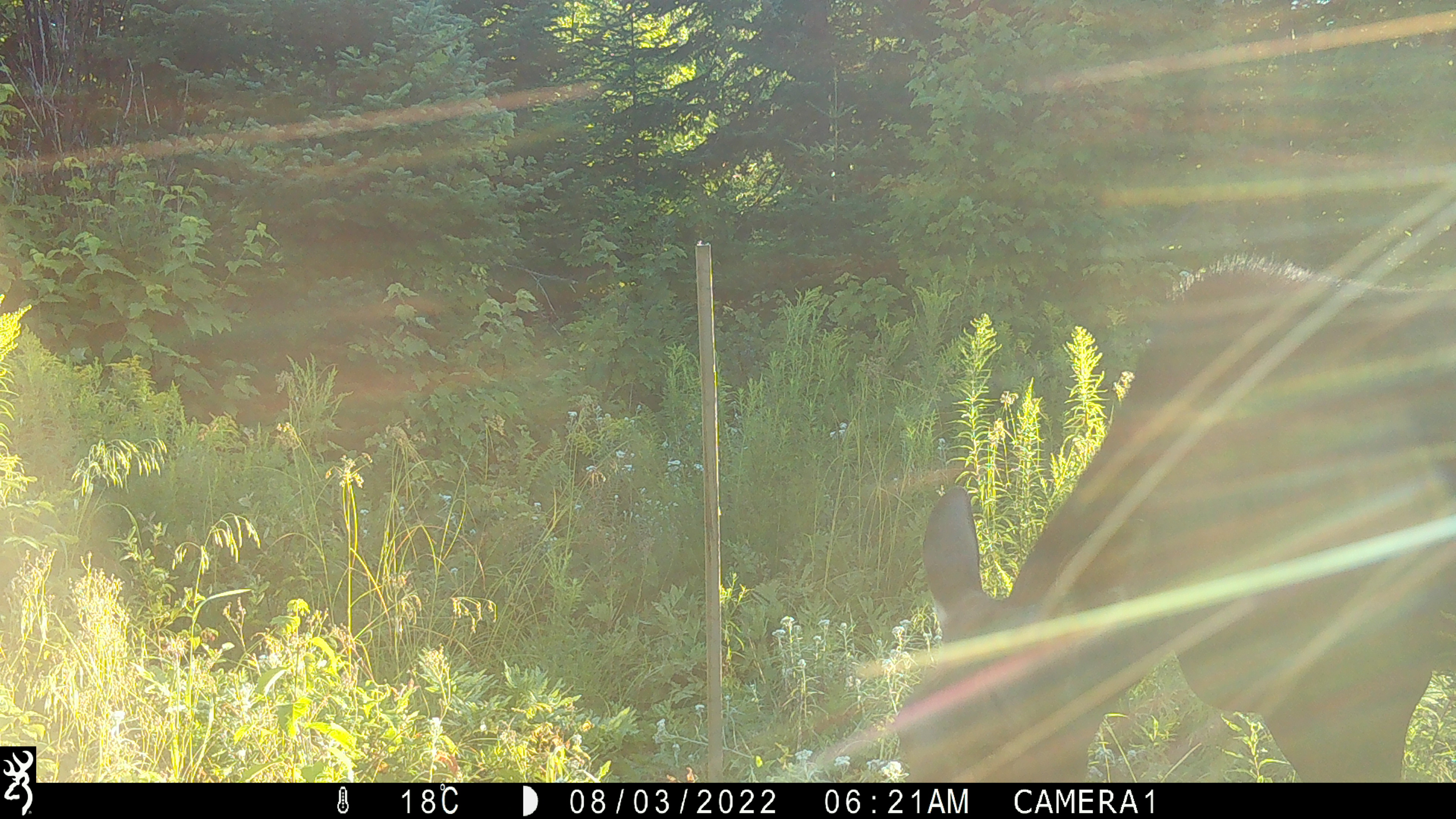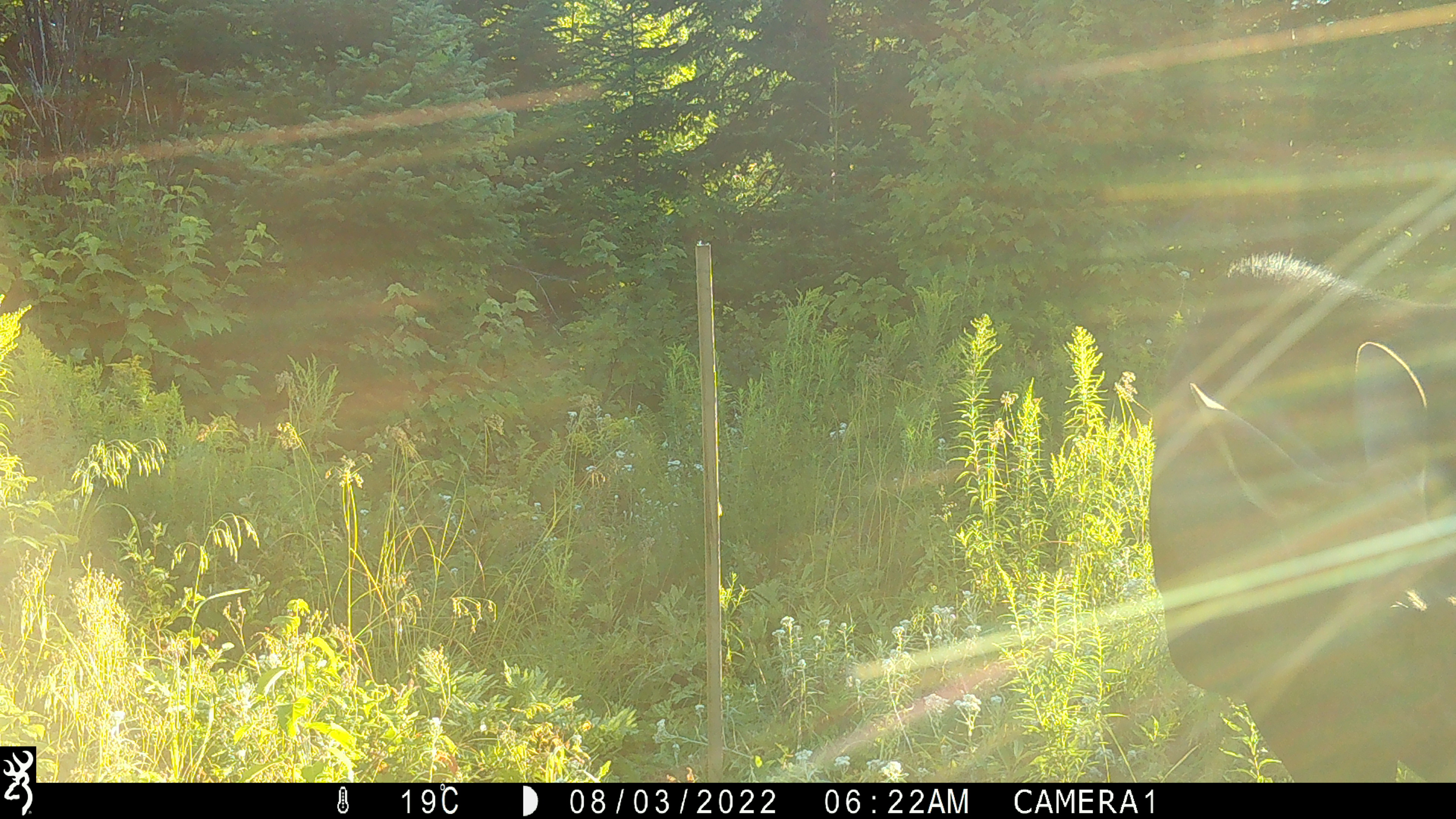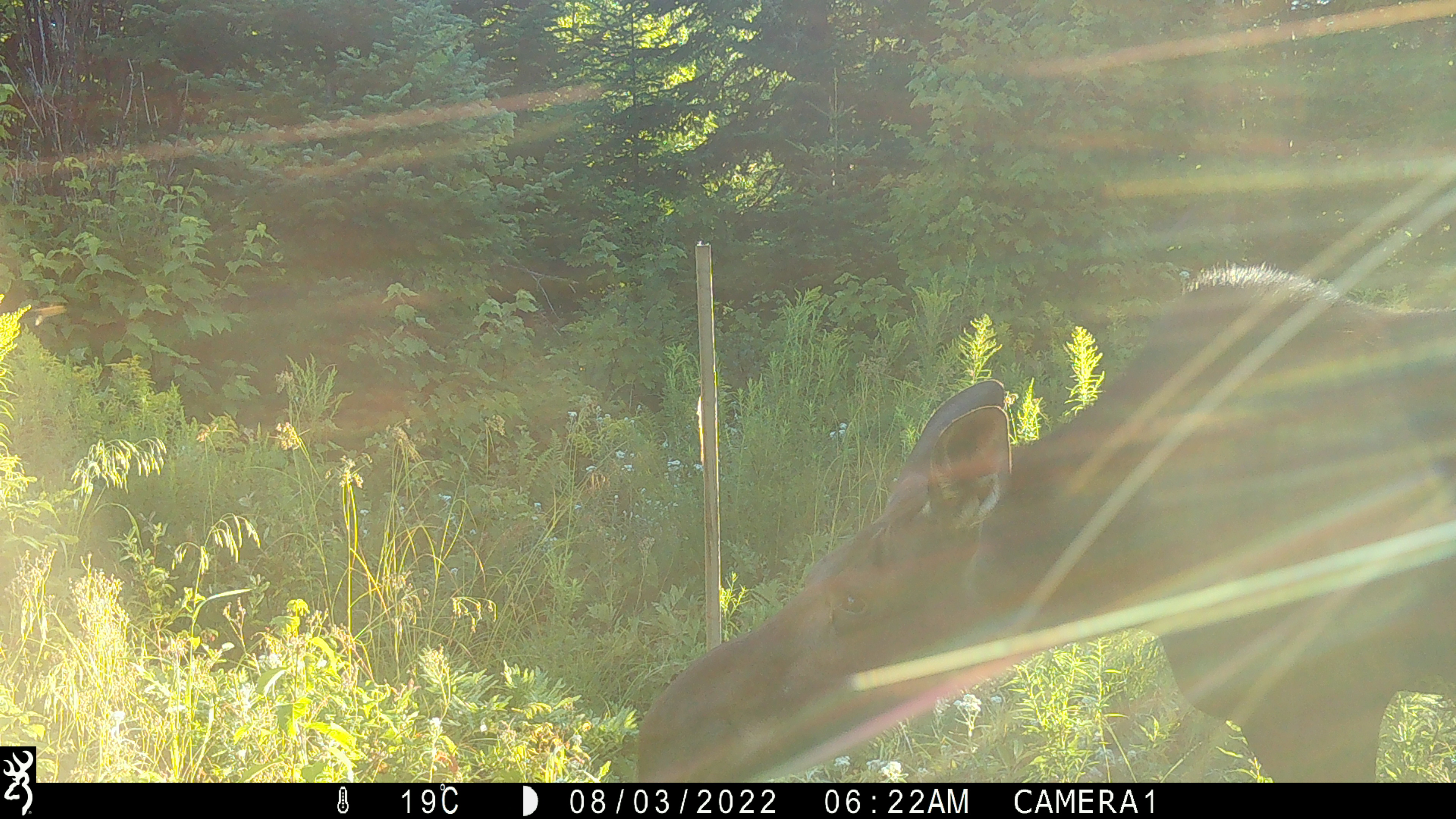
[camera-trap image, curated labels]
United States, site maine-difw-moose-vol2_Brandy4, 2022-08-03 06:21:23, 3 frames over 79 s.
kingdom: Animalia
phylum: Chordata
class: Mammalia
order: Artiodactyla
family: Cervidae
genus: Alces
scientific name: Alces alces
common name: moose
Moose (Alces alces).